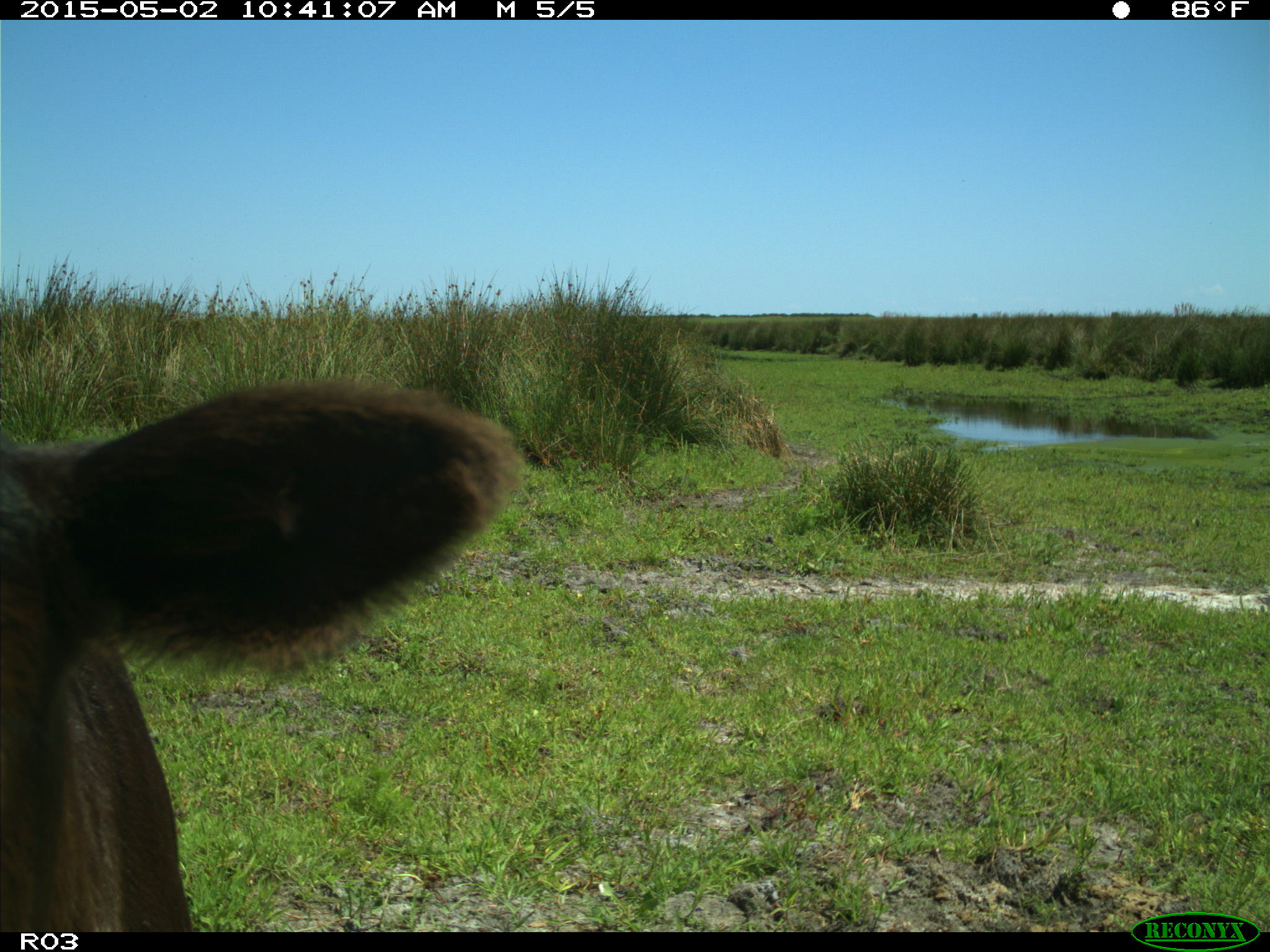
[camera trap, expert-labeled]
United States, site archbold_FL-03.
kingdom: Animalia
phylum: Chordata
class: Mammalia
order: Artiodactyla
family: Bovidae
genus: Bos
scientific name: Bos taurus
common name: domestic cow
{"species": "Bos taurus (domestic cow)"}